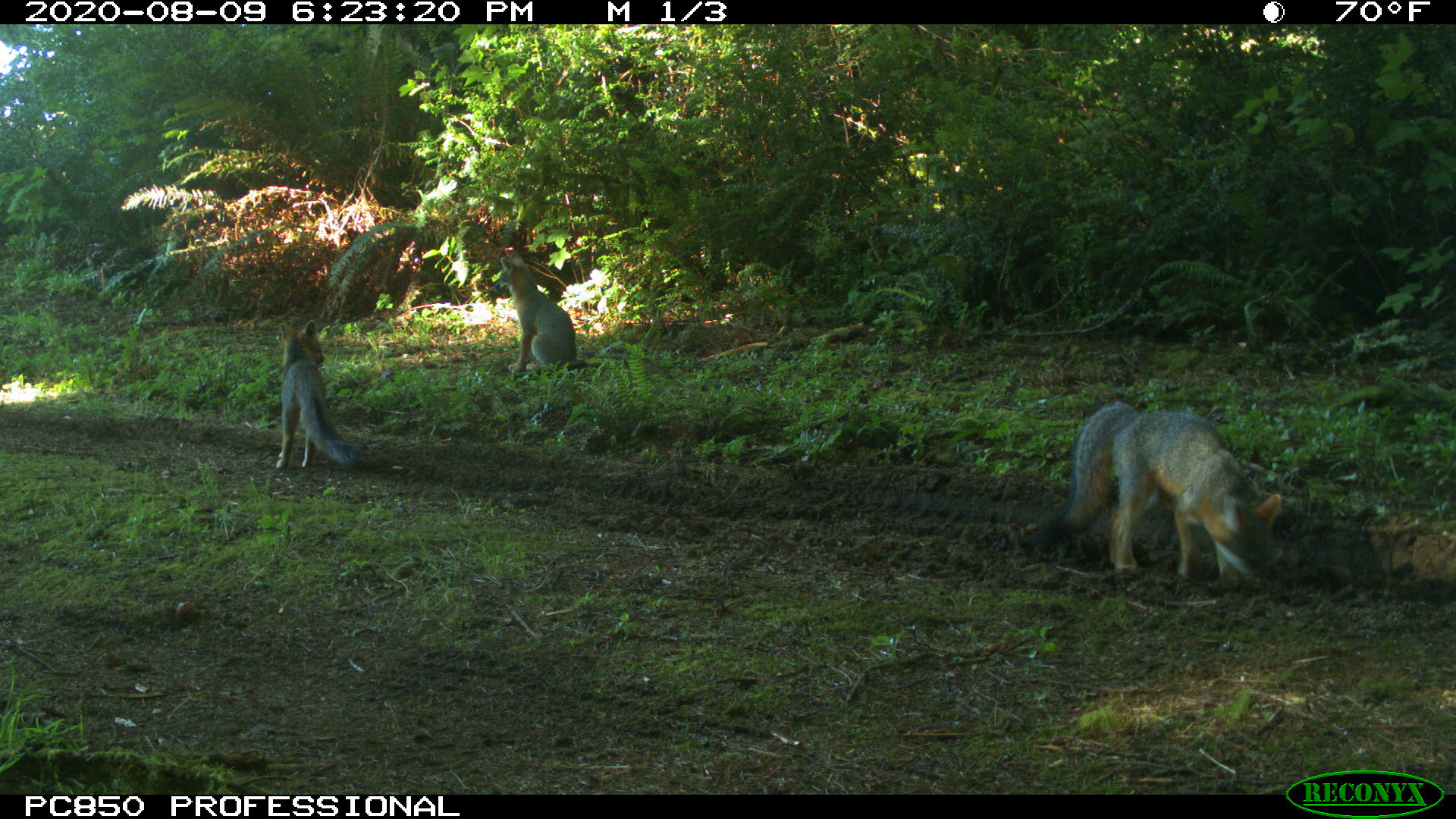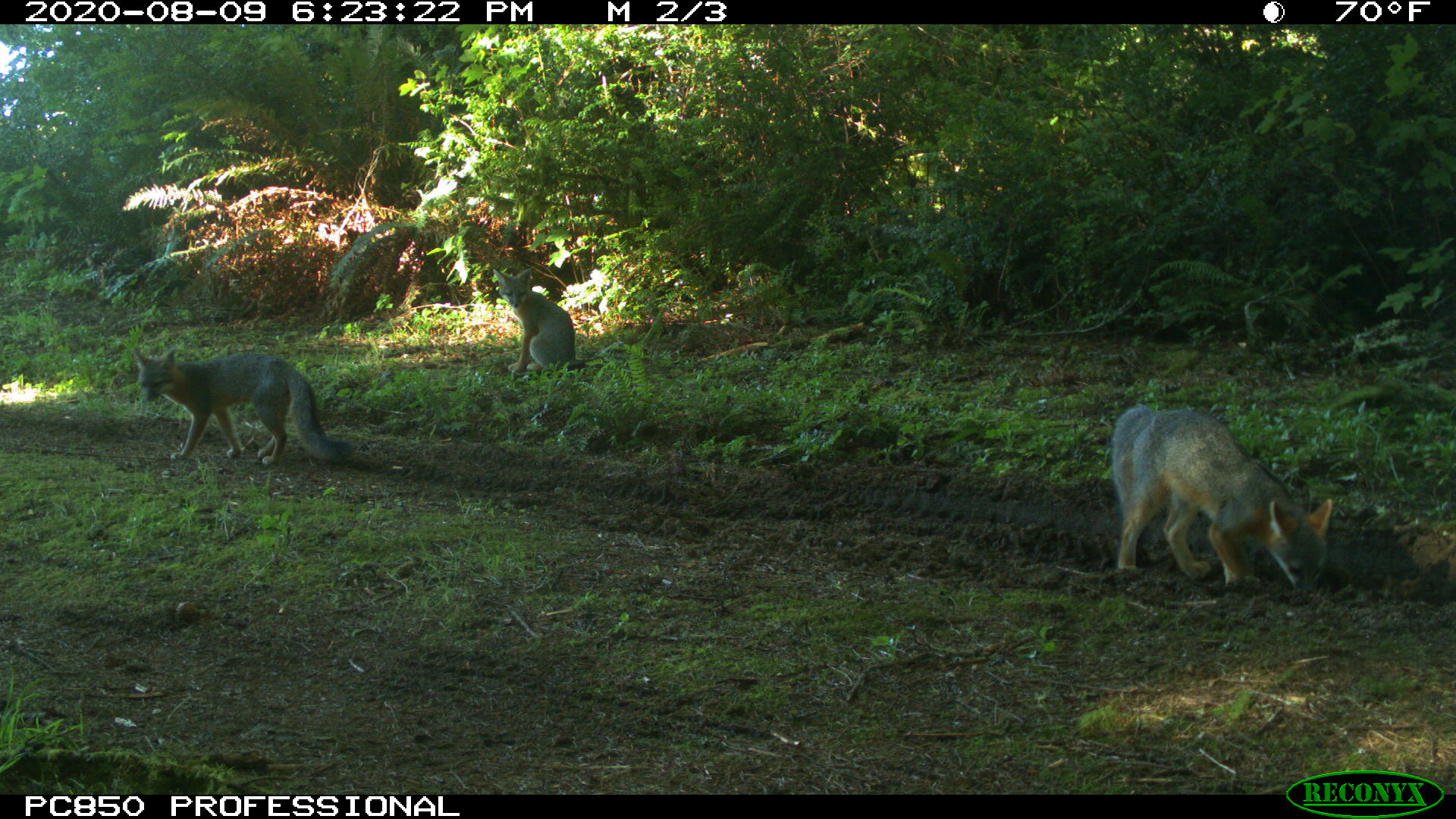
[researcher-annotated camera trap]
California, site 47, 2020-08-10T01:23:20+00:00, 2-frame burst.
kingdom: Animalia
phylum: Chordata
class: Mammalia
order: Carnivora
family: Canidae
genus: Urocyon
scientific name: Urocyon cinereoargenteus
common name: gray fox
Gray fox (Urocyon cinereoargenteus).